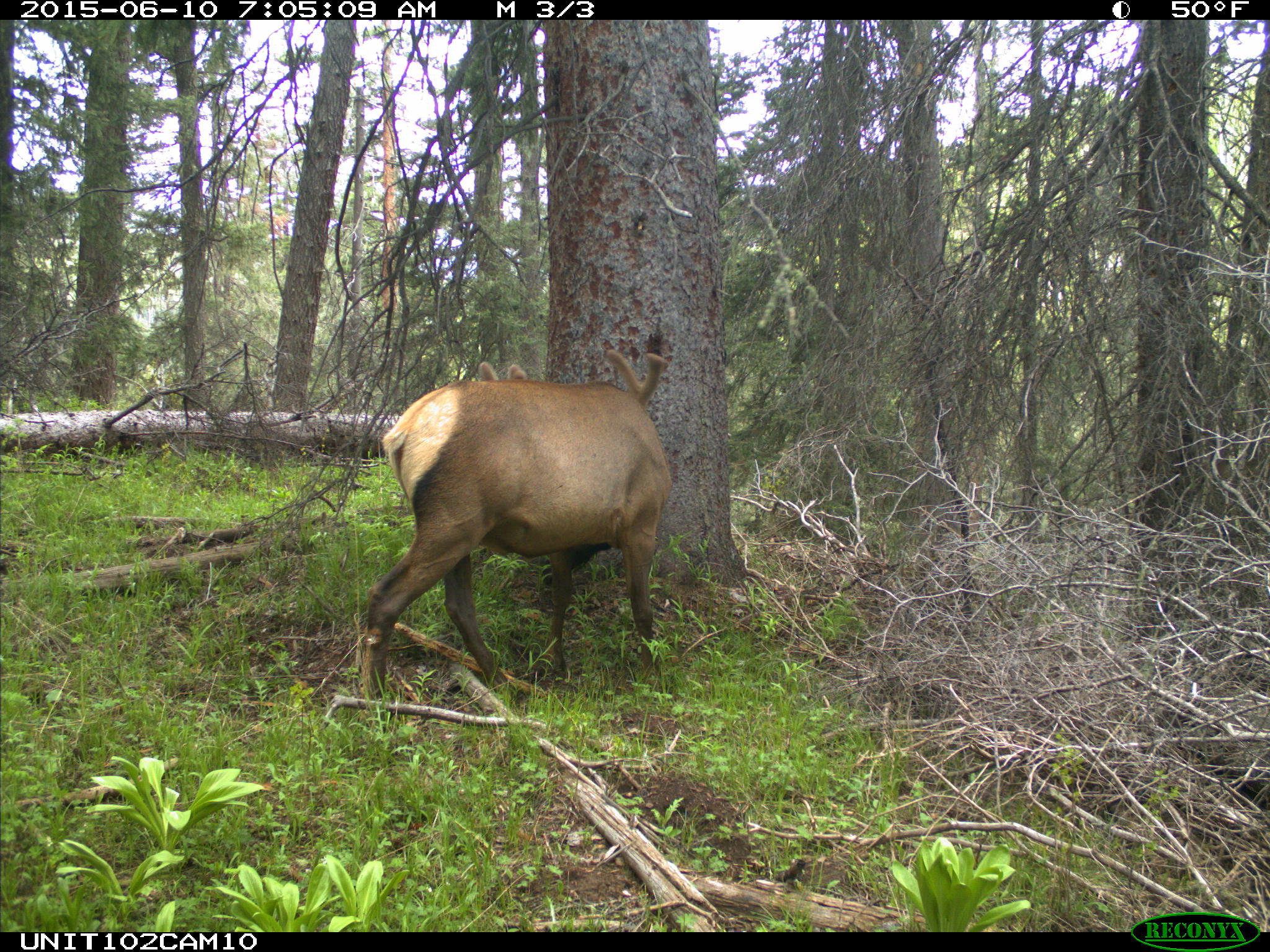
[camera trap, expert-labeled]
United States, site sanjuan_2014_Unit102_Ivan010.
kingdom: Animalia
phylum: Chordata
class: Mammalia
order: Artiodactyla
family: Cervidae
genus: Cervus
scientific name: Cervus elaphus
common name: red deer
Cervus elaphus (red deer).